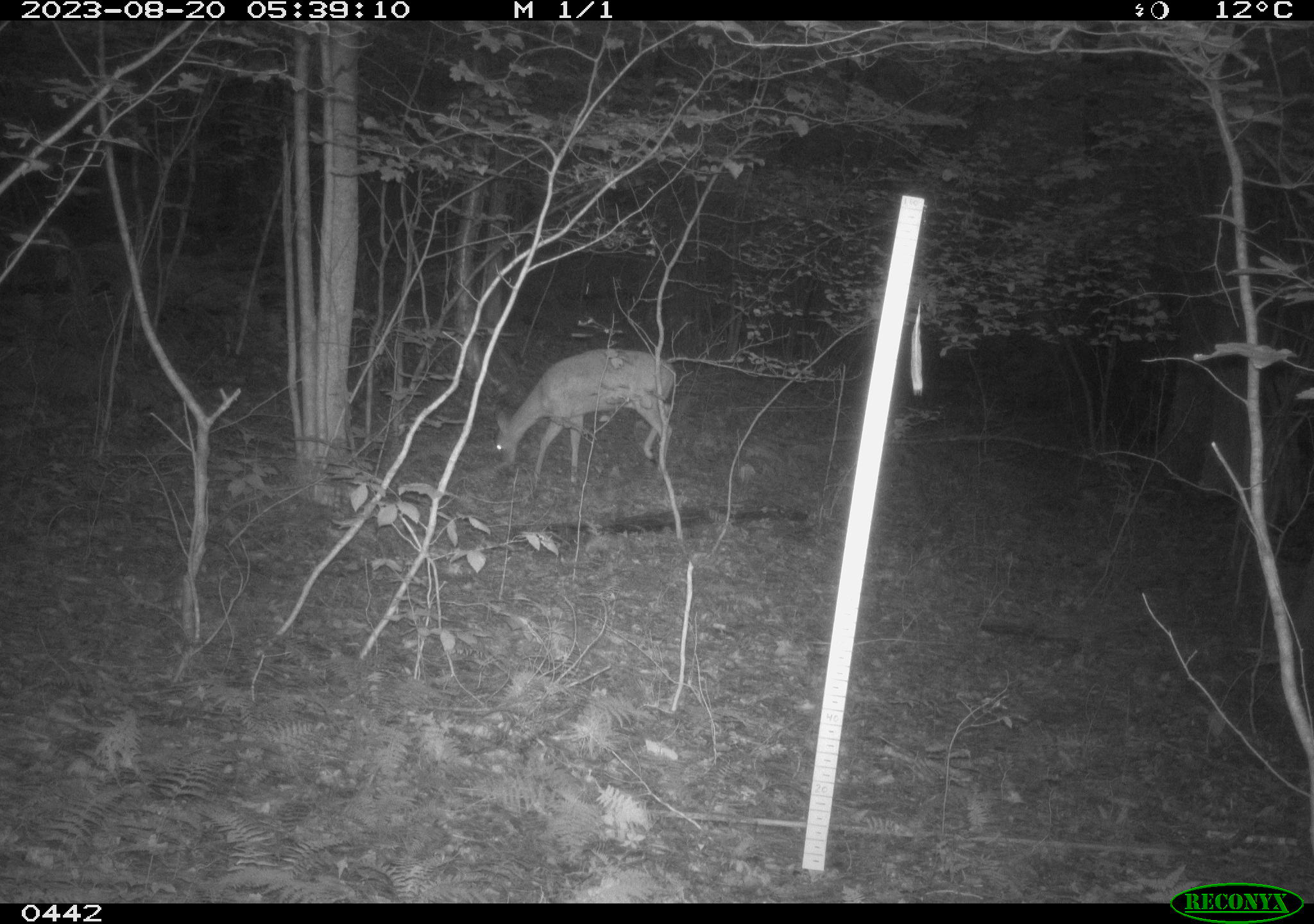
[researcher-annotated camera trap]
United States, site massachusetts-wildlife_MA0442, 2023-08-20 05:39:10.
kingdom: Animalia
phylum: Chordata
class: Mammalia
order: Artiodactyla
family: Cervidae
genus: Odocoileus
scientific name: Odocoileus virginianus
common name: white-tailed deer